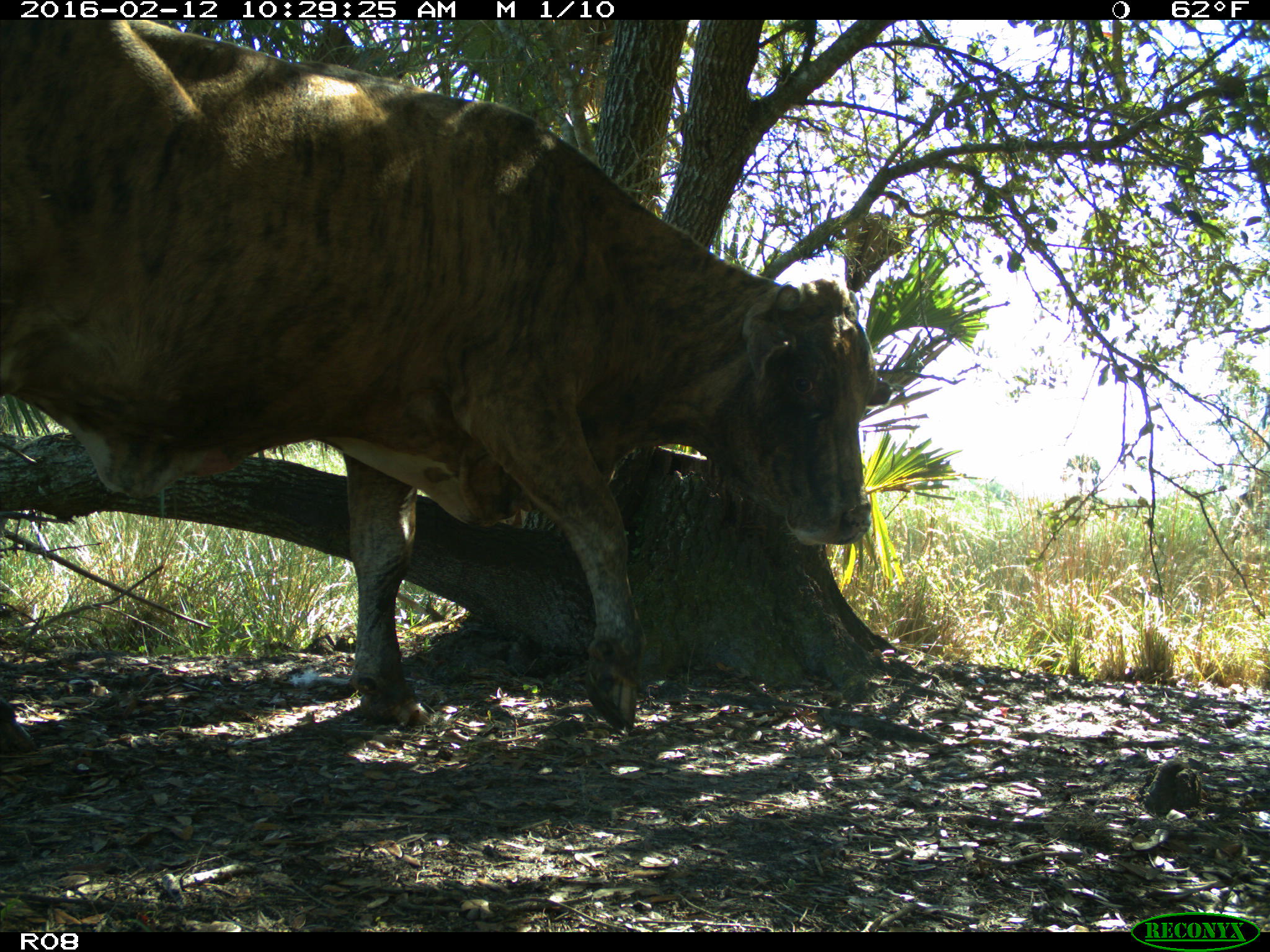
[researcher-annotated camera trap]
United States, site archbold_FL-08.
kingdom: Animalia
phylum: Chordata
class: Mammalia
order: Artiodactyla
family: Bovidae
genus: Bos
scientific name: Bos taurus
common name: domestic cow